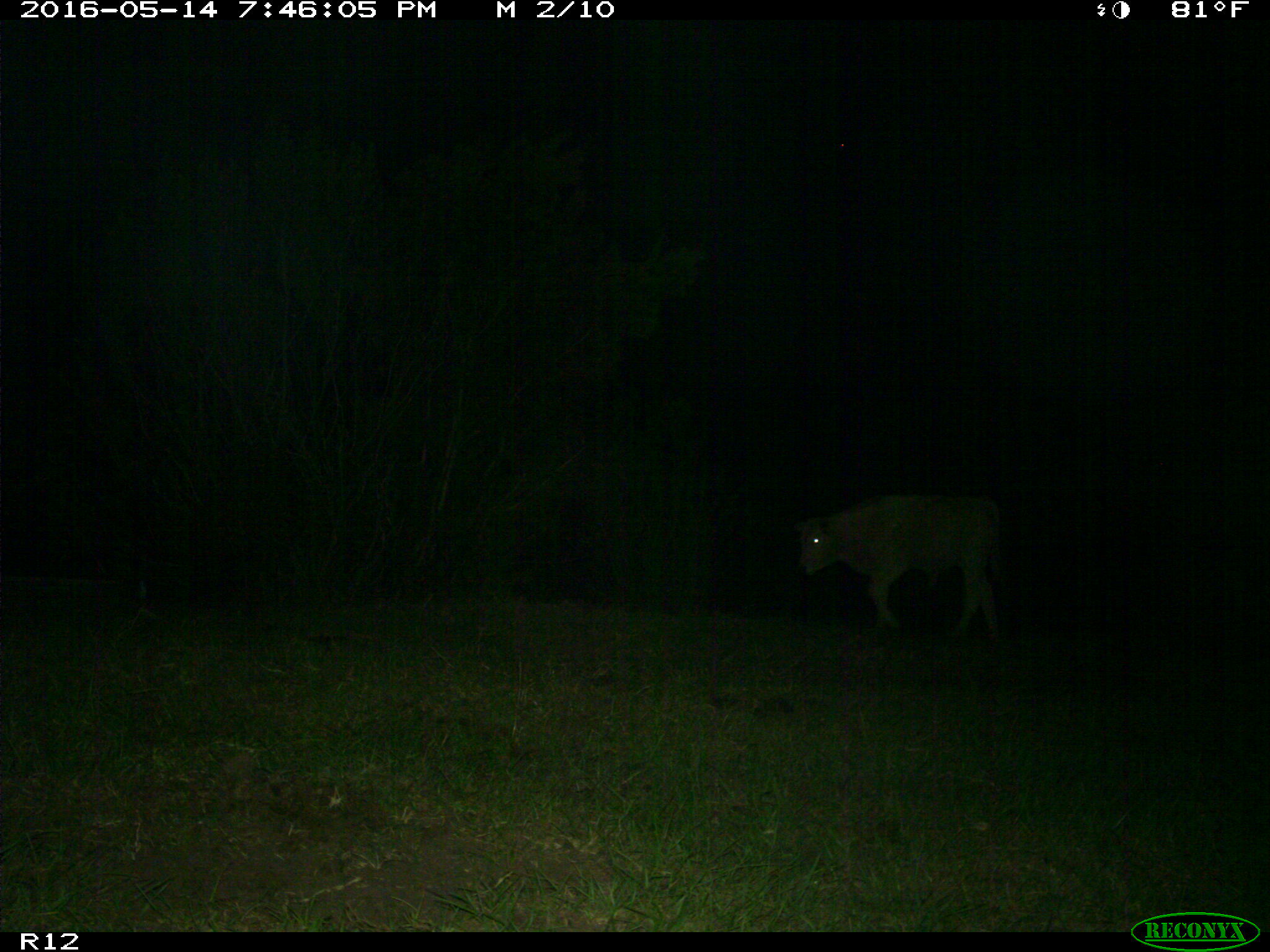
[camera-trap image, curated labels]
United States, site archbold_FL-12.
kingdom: Animalia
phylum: Chordata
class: Mammalia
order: Artiodactyla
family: Bovidae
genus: Bos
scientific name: Bos taurus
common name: domestic cow